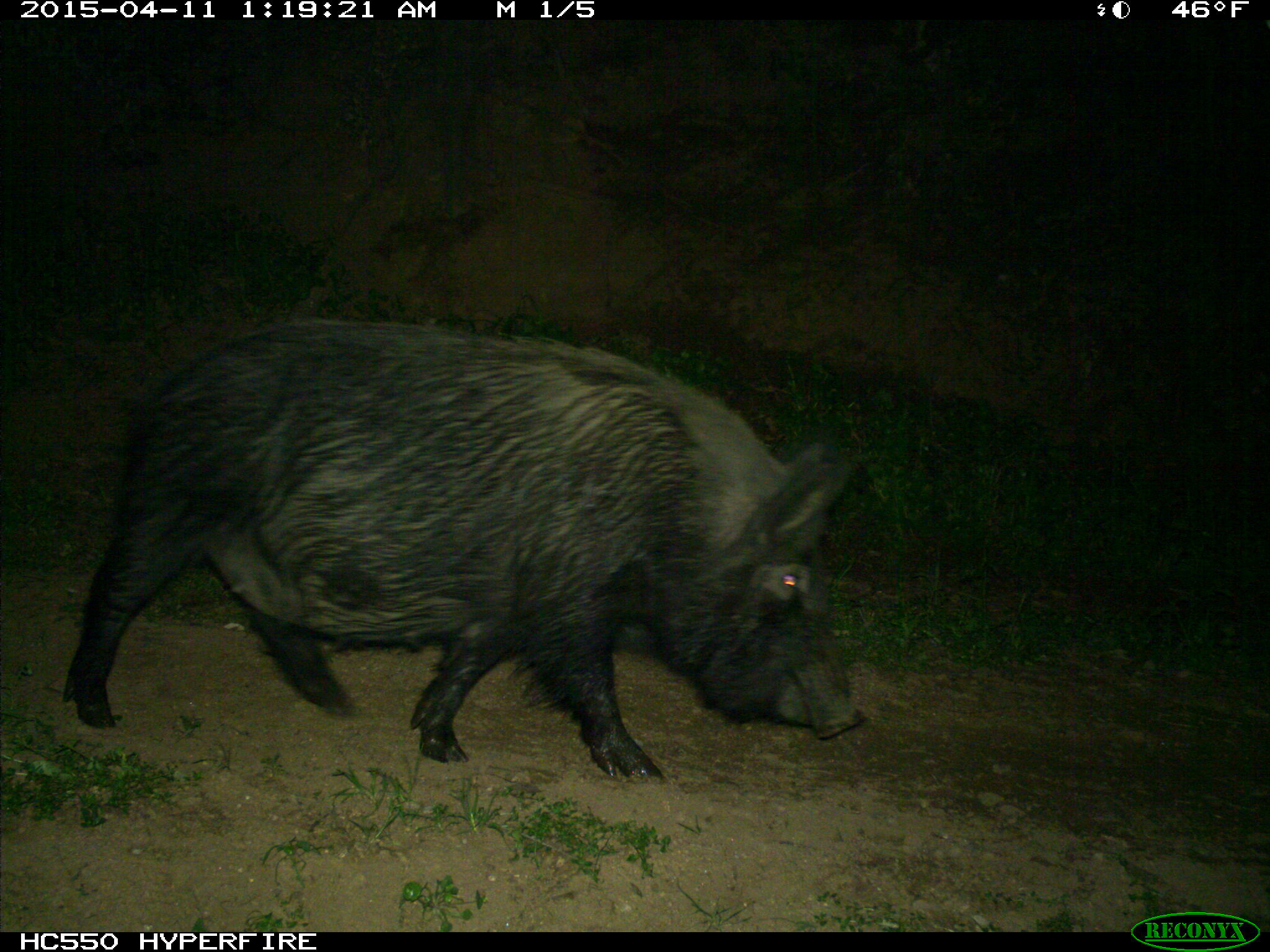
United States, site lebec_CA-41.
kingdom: Animalia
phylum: Chordata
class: Mammalia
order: Artiodactyla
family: Suidae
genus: Sus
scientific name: Sus scrofa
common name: wild boar